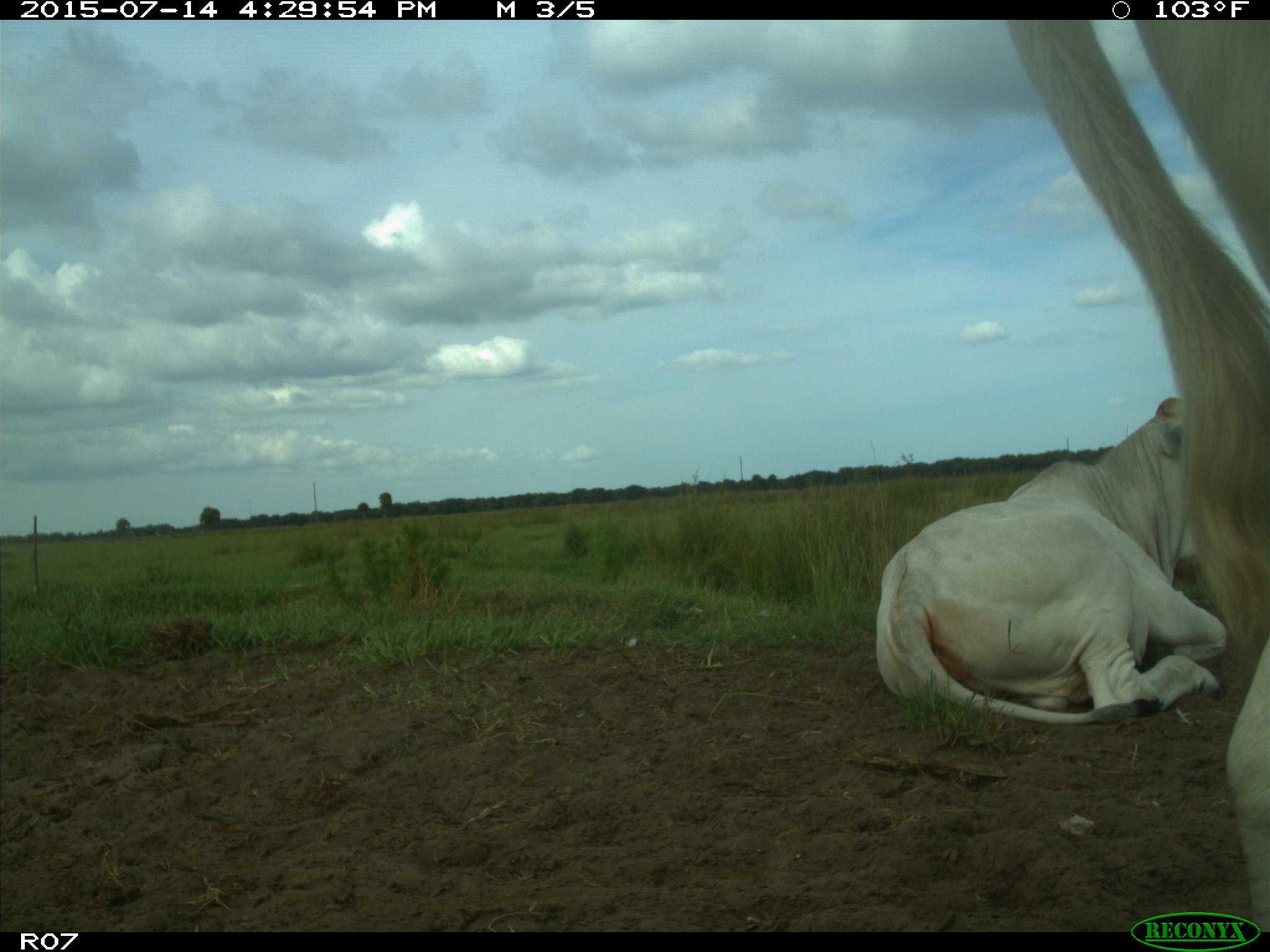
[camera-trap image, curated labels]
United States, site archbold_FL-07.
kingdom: Animalia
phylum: Chordata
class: Mammalia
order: Artiodactyla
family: Bovidae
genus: Bos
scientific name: Bos taurus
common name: domestic cow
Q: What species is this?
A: Bos taurus (domestic cow).